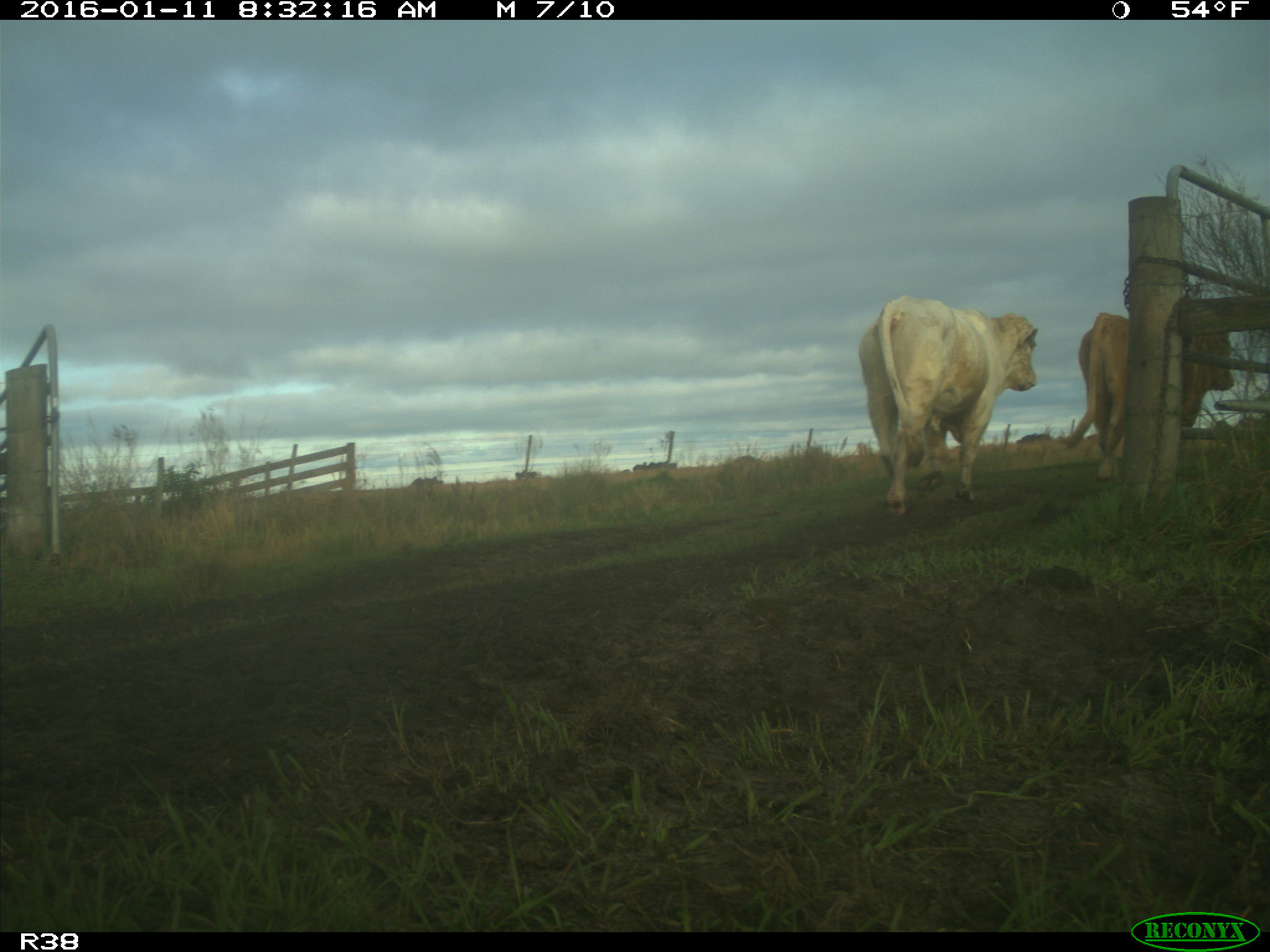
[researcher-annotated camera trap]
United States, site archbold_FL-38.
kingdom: Animalia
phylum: Chordata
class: Mammalia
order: Artiodactyla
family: Bovidae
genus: Bos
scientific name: Bos taurus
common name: domestic cow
Bos taurus (domestic cow).